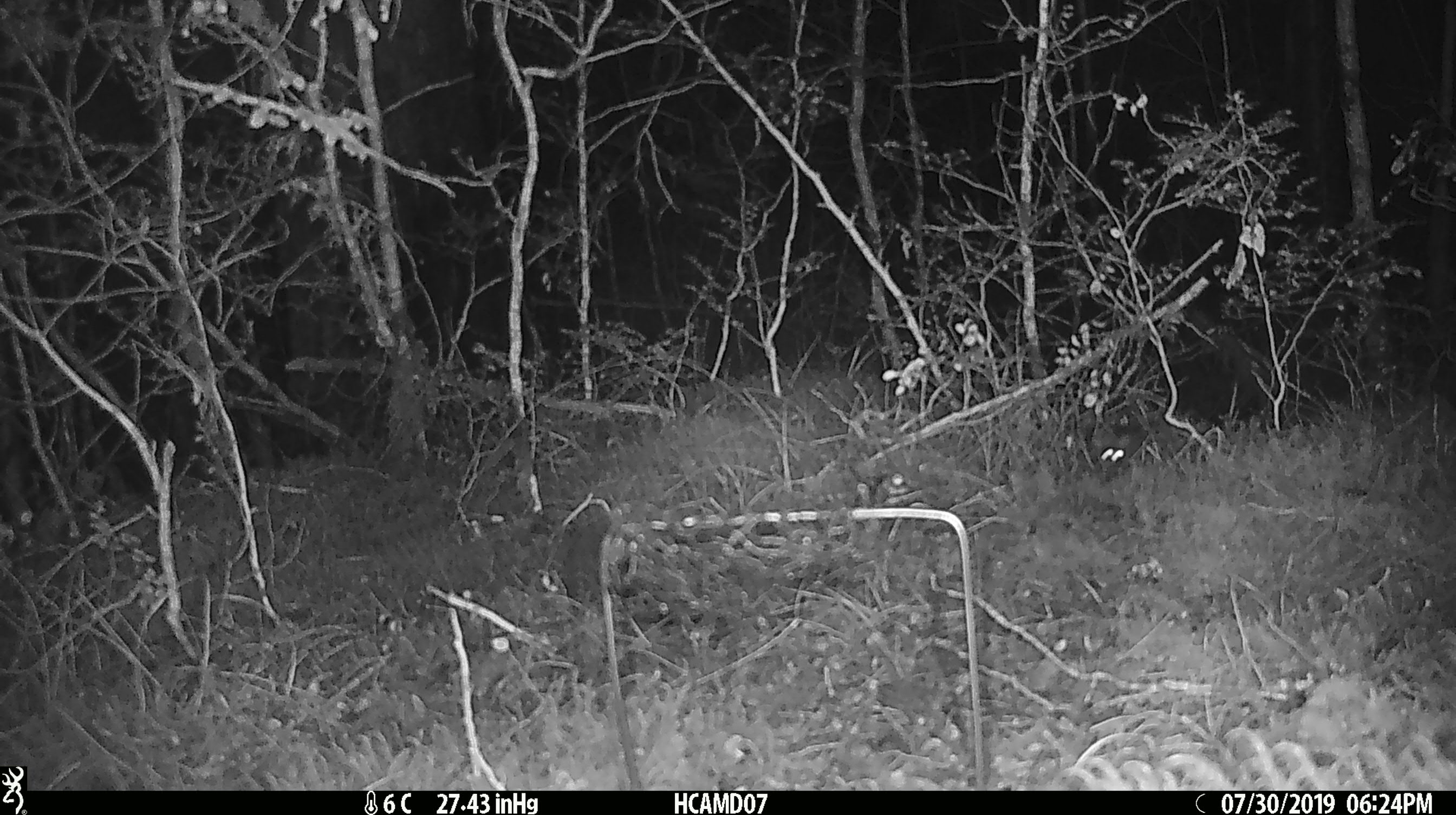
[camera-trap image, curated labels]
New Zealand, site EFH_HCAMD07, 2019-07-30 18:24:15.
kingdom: Animalia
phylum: Chordata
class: Mammalia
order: Rodentia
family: Muridae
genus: Mus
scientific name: Mus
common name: mouse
Mouse (Mus).